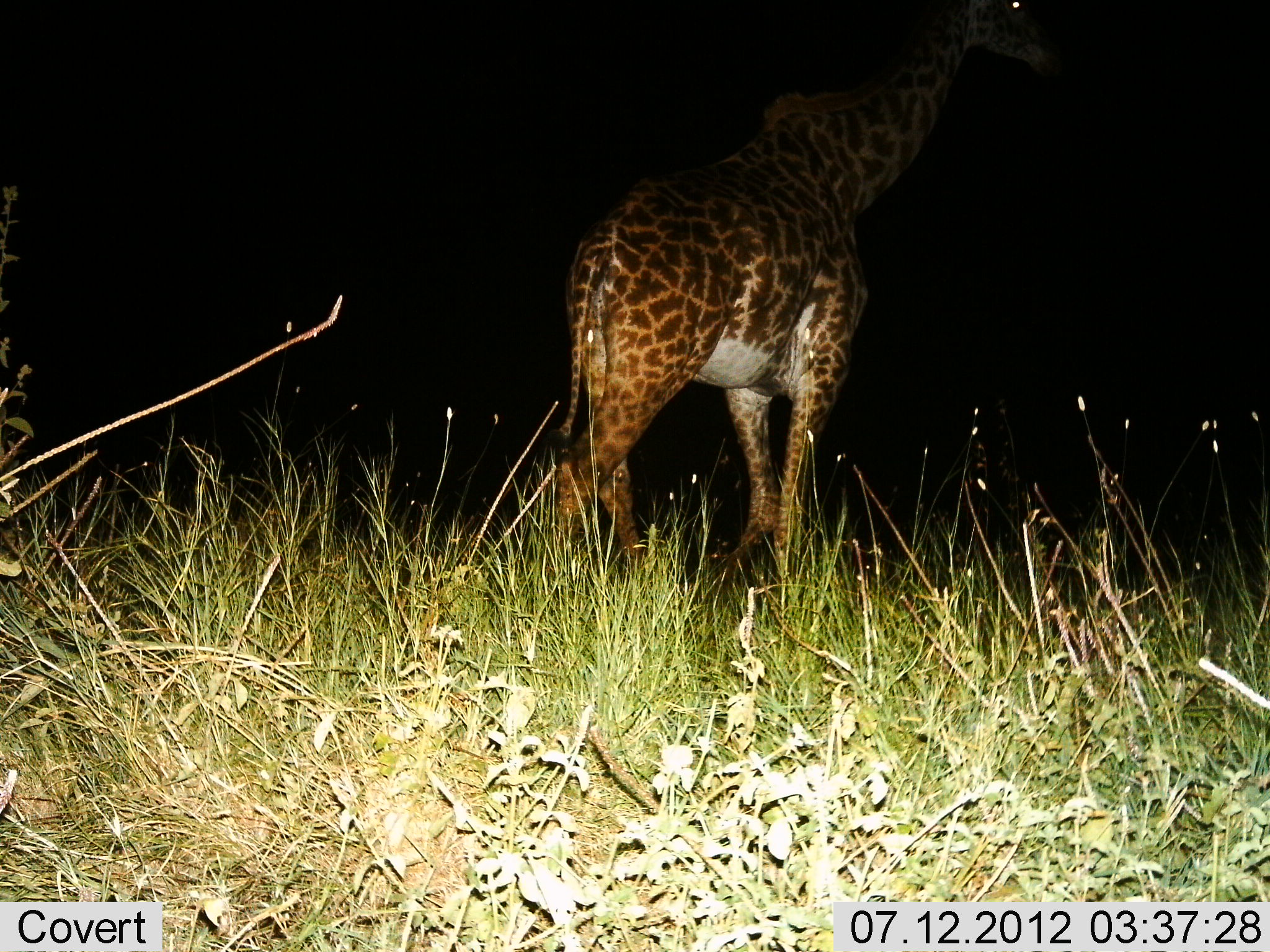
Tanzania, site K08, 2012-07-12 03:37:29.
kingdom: Animalia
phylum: Chordata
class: Mammalia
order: Artiodactyla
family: Giraffidae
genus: Giraffa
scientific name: Giraffa camelopardalis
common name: giraffe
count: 1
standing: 50%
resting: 0%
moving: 50%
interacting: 0%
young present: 0%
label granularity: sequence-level